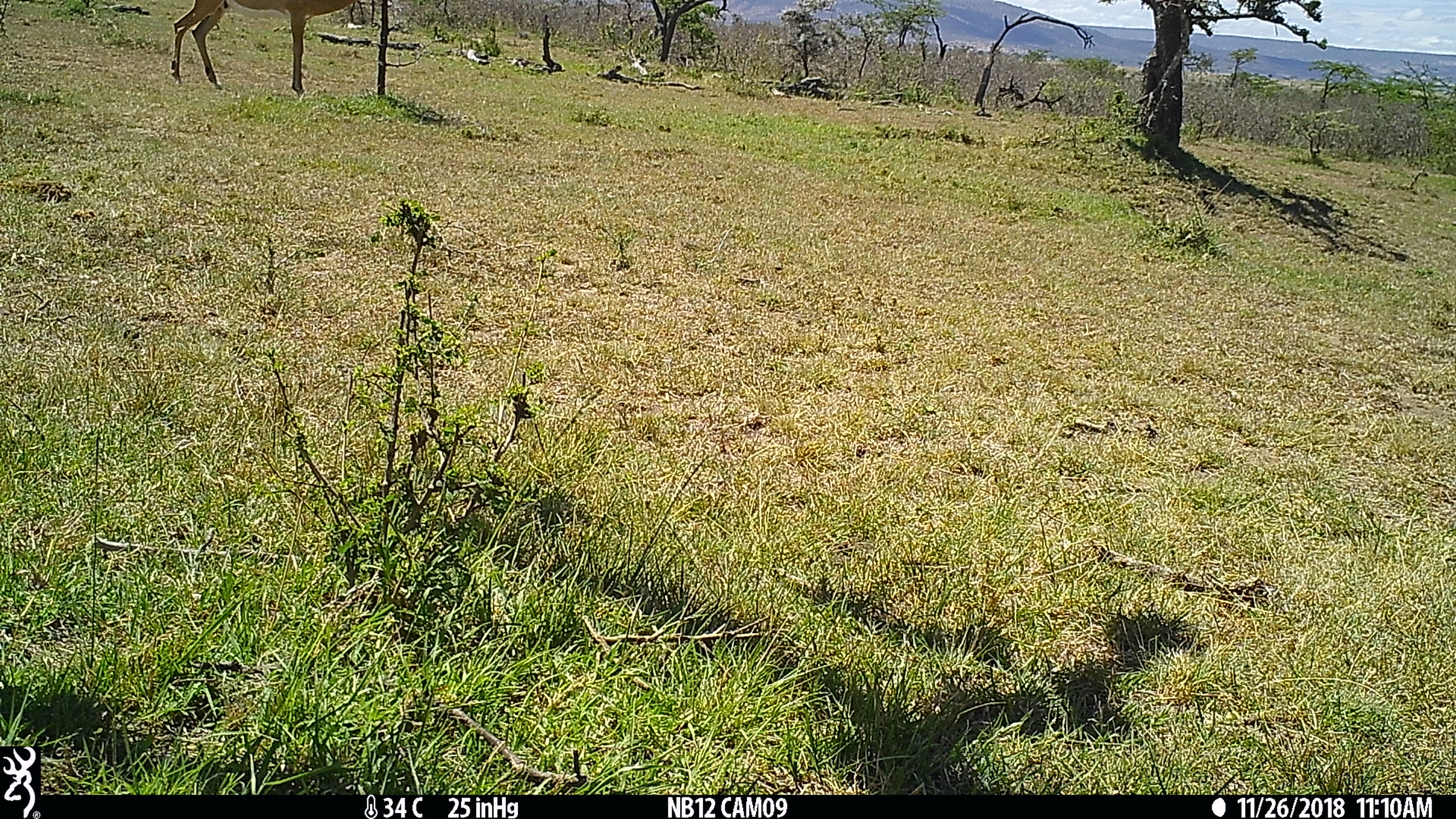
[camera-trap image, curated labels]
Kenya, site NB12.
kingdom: Animalia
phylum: Chordata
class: Mammalia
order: Artiodactyla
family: Bovidae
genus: Aepyceros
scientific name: Aepyceros melampus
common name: impala